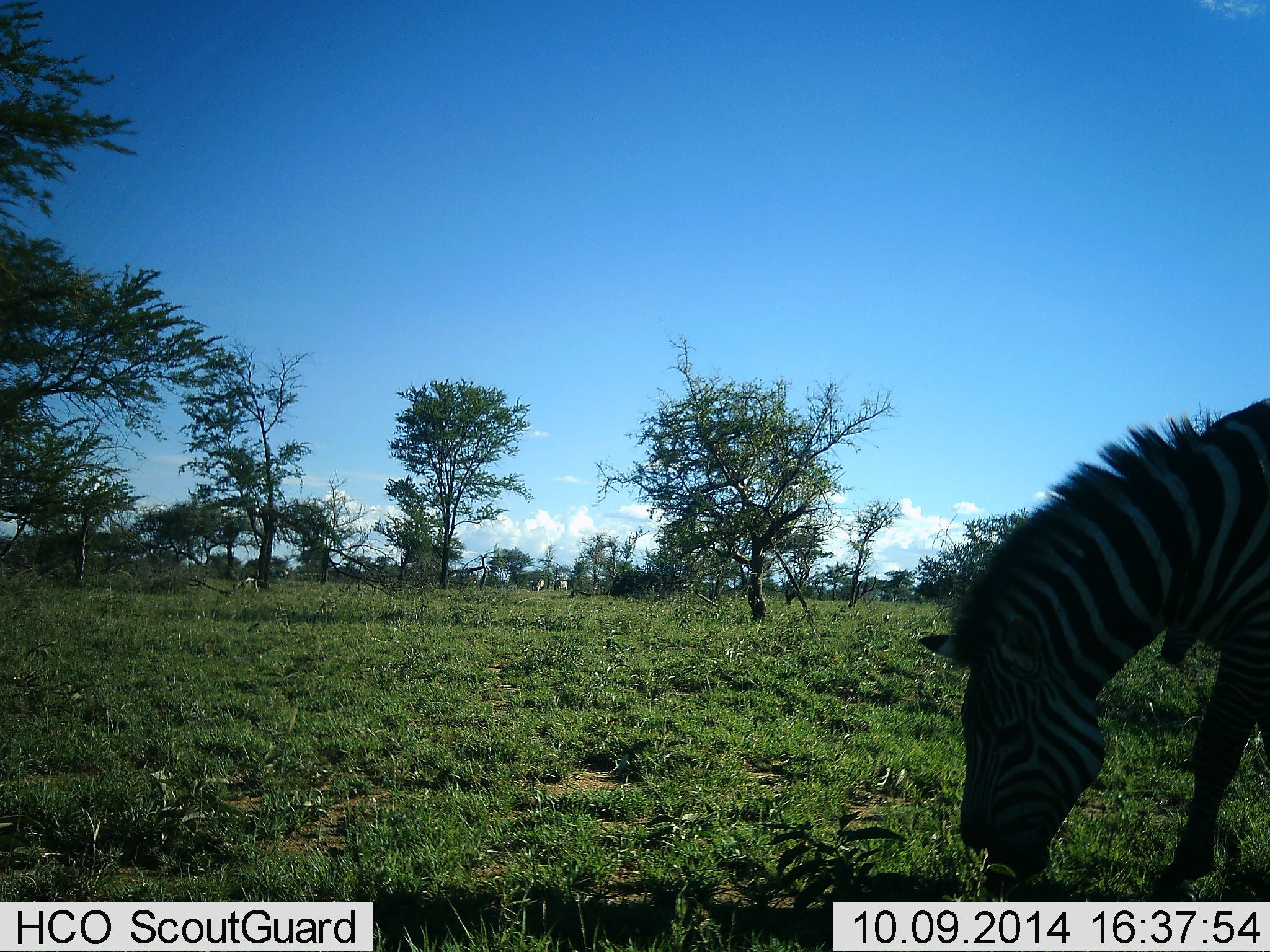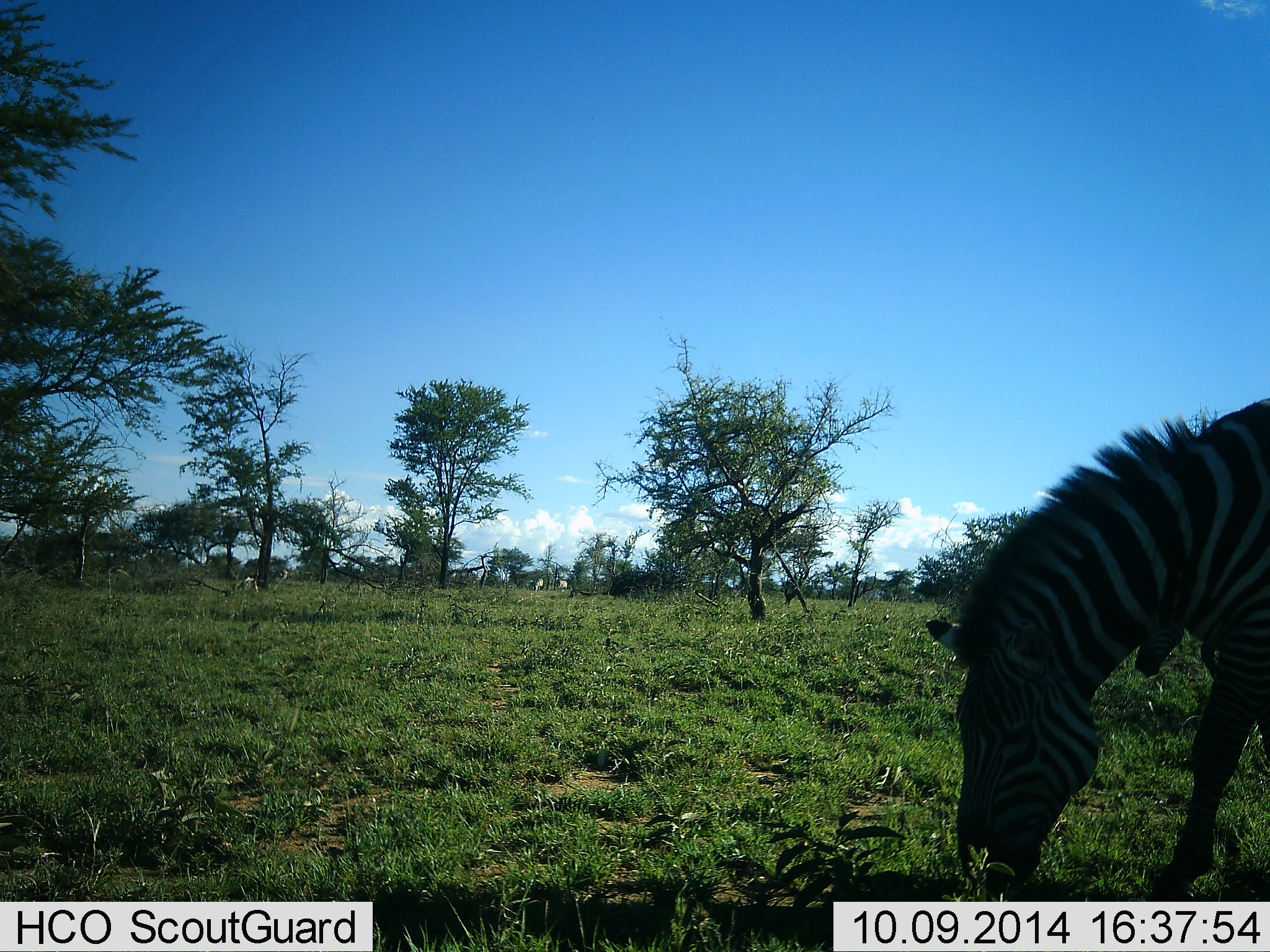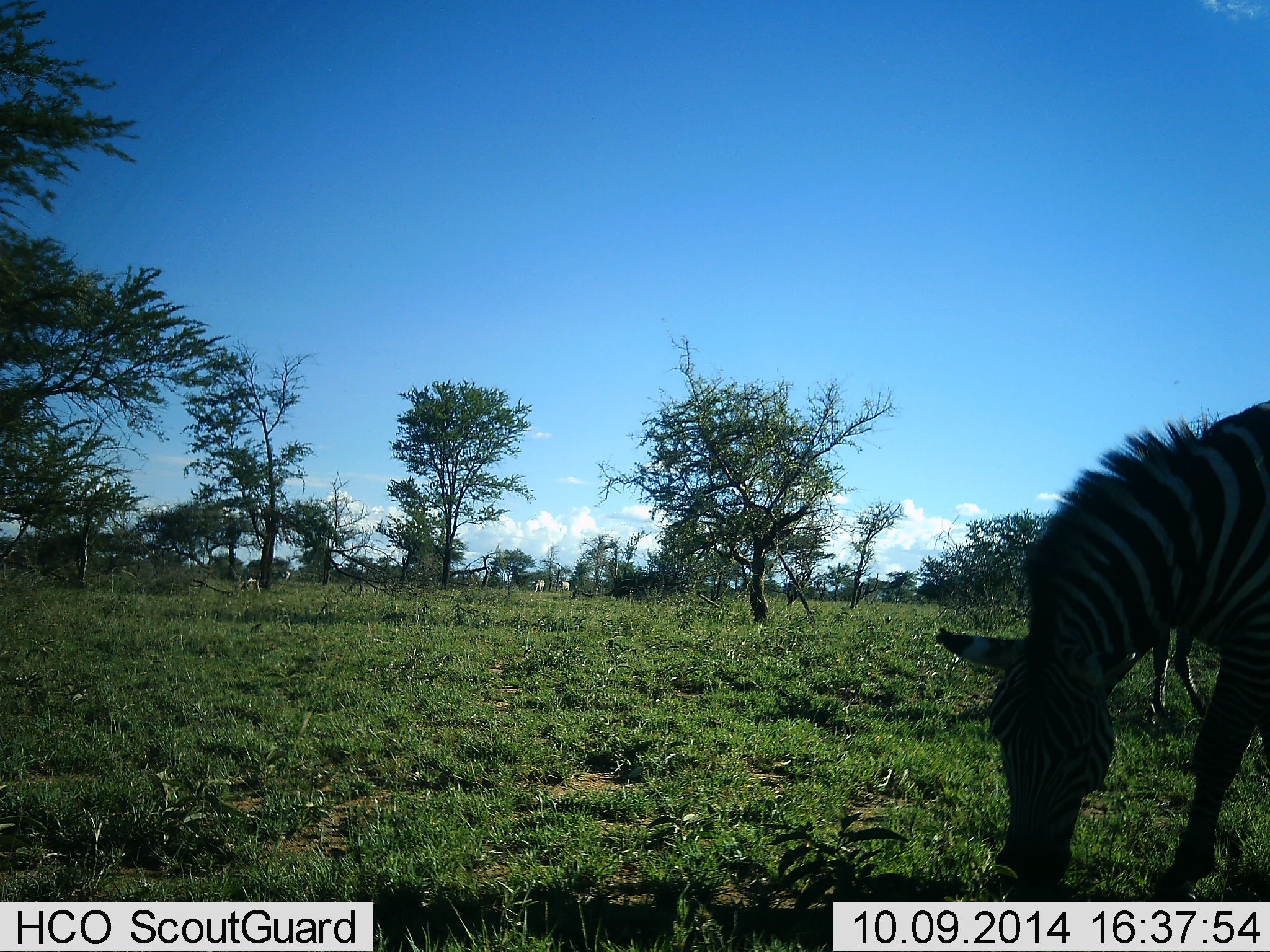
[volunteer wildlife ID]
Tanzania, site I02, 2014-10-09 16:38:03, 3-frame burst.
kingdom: Animalia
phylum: Chordata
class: Mammalia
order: Perissodactyla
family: Equidae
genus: Equus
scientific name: Equus quagga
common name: plains zebra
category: zebra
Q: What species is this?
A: Zebra (plains zebra) (Equus quagga).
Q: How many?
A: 2.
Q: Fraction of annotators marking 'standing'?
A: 10%.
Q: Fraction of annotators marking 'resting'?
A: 0%.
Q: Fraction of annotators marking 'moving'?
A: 20%.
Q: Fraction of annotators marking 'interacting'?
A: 0%.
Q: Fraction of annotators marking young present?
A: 0%.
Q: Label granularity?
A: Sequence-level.